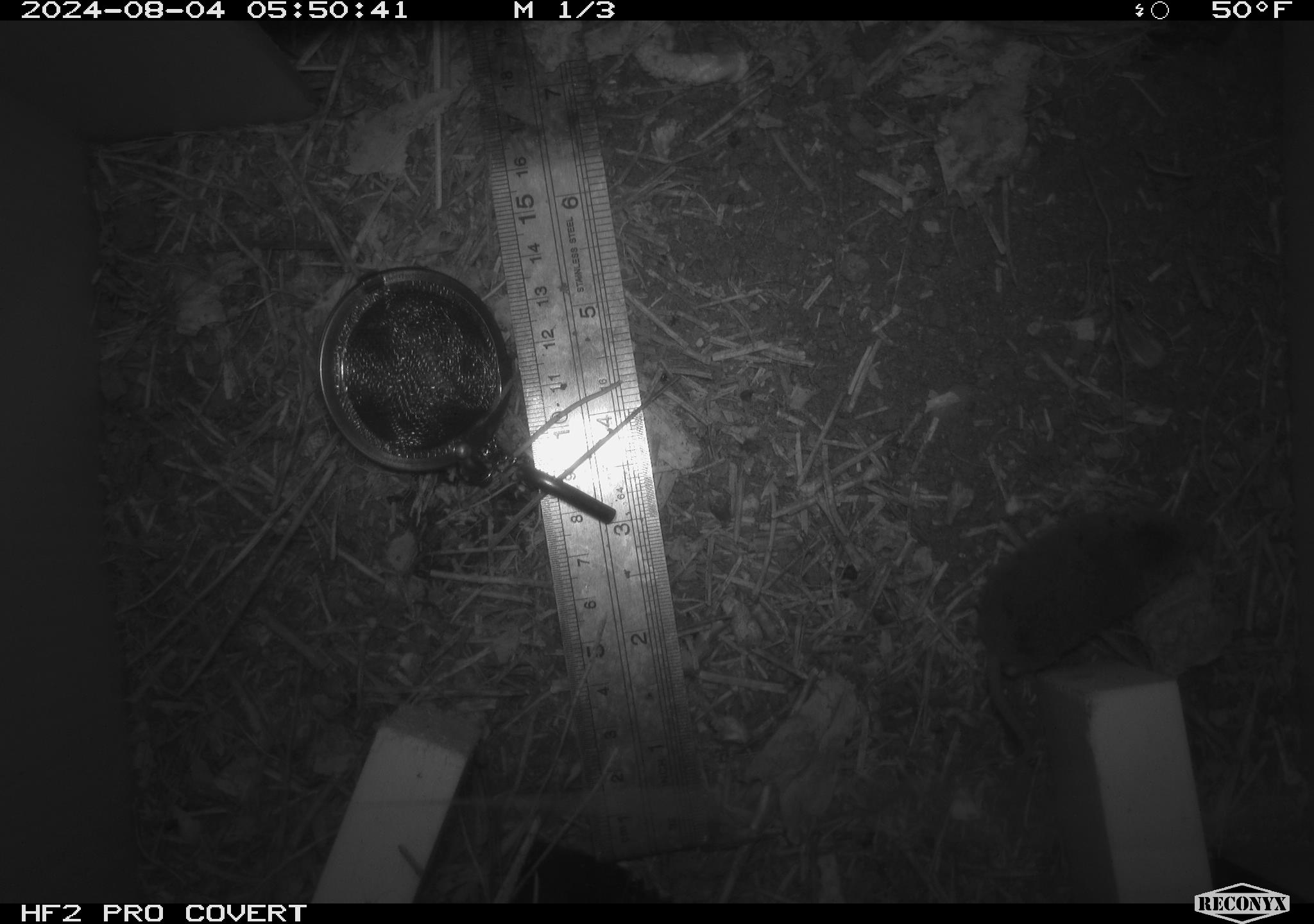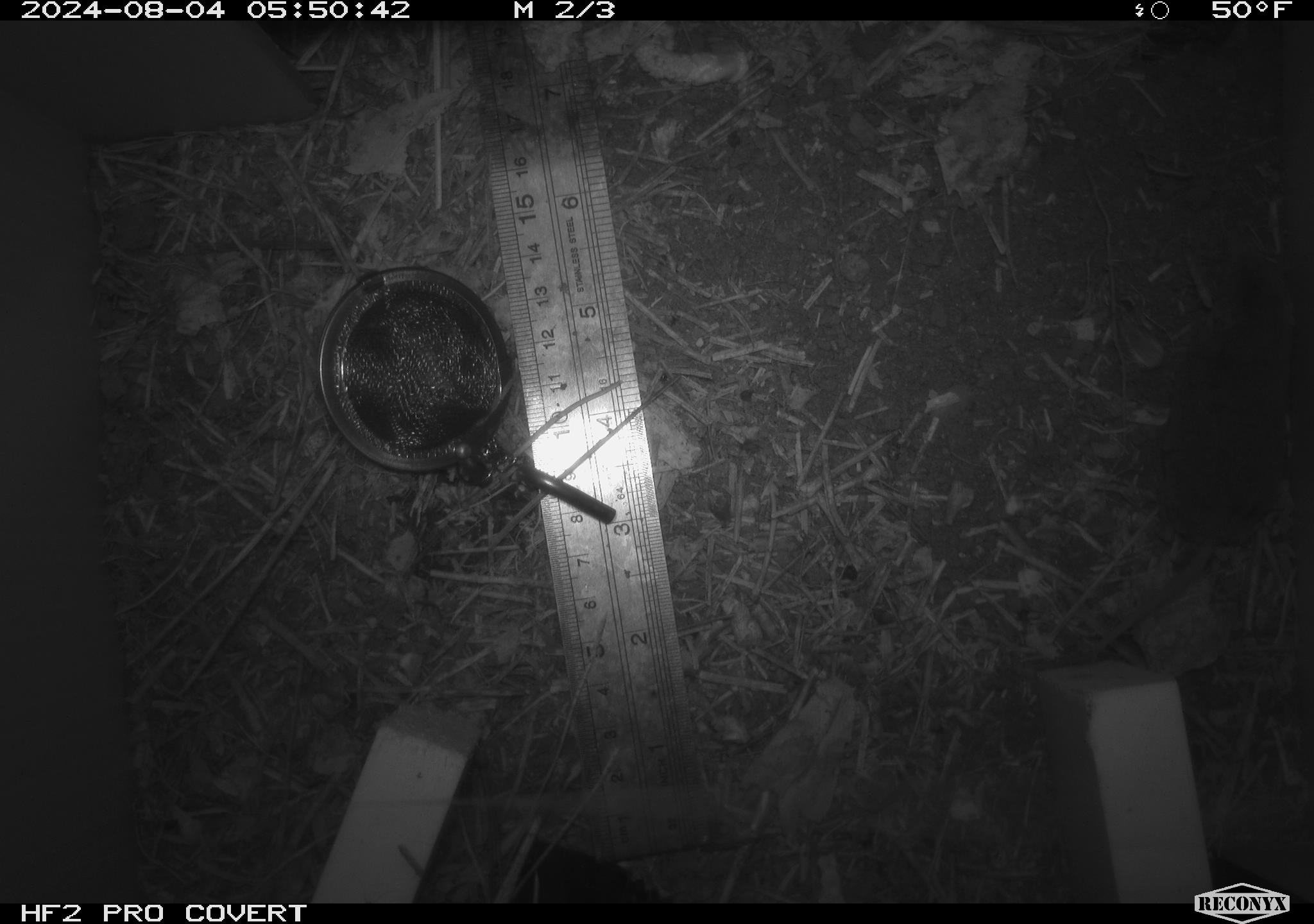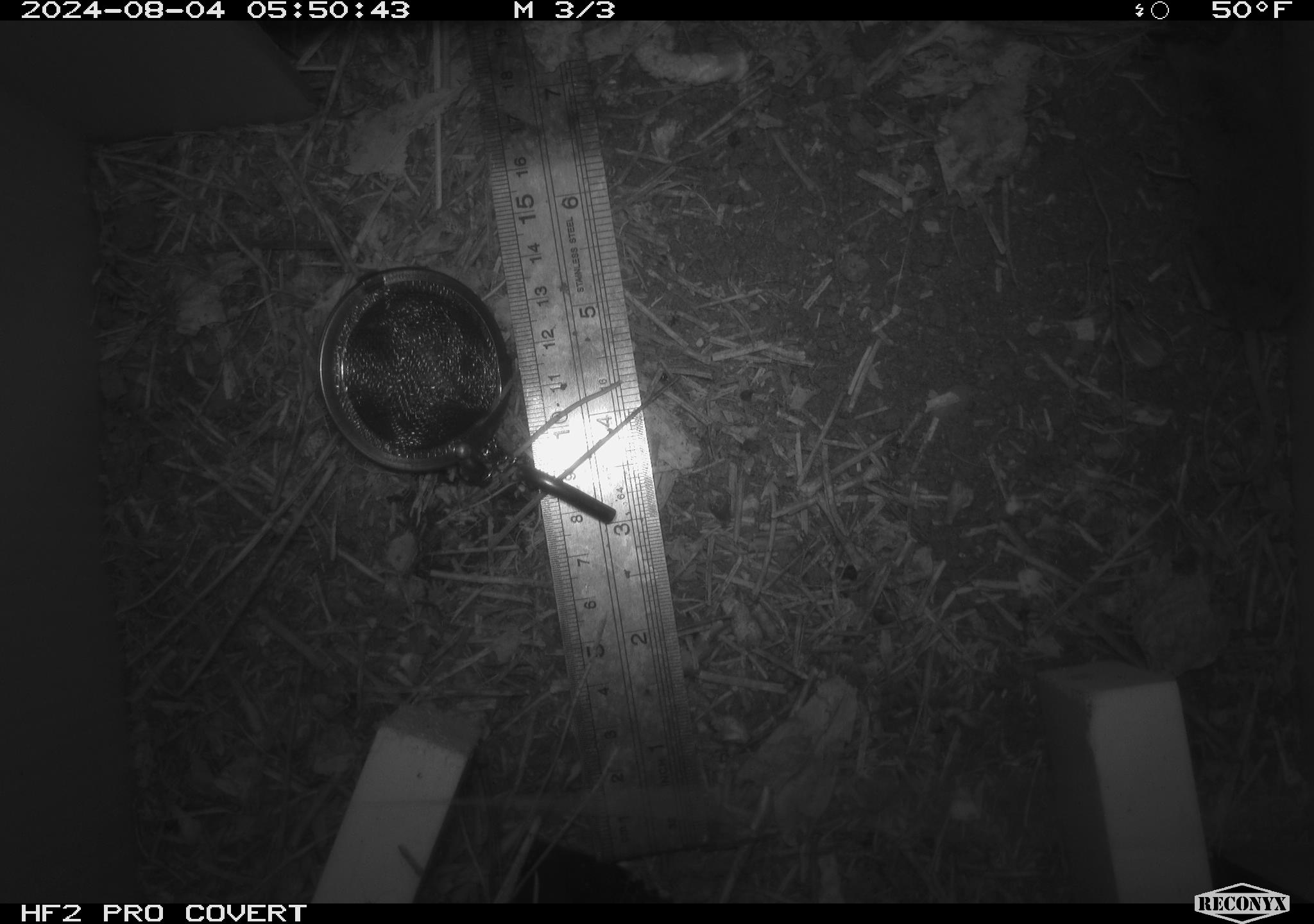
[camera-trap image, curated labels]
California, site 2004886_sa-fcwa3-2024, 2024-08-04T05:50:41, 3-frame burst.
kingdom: Animalia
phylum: Chordata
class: Mammalia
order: Eulipotyphla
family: Soricidae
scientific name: Soricidae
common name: shrews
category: soricidae family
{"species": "soricidae family (shrews) (Soricidae)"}